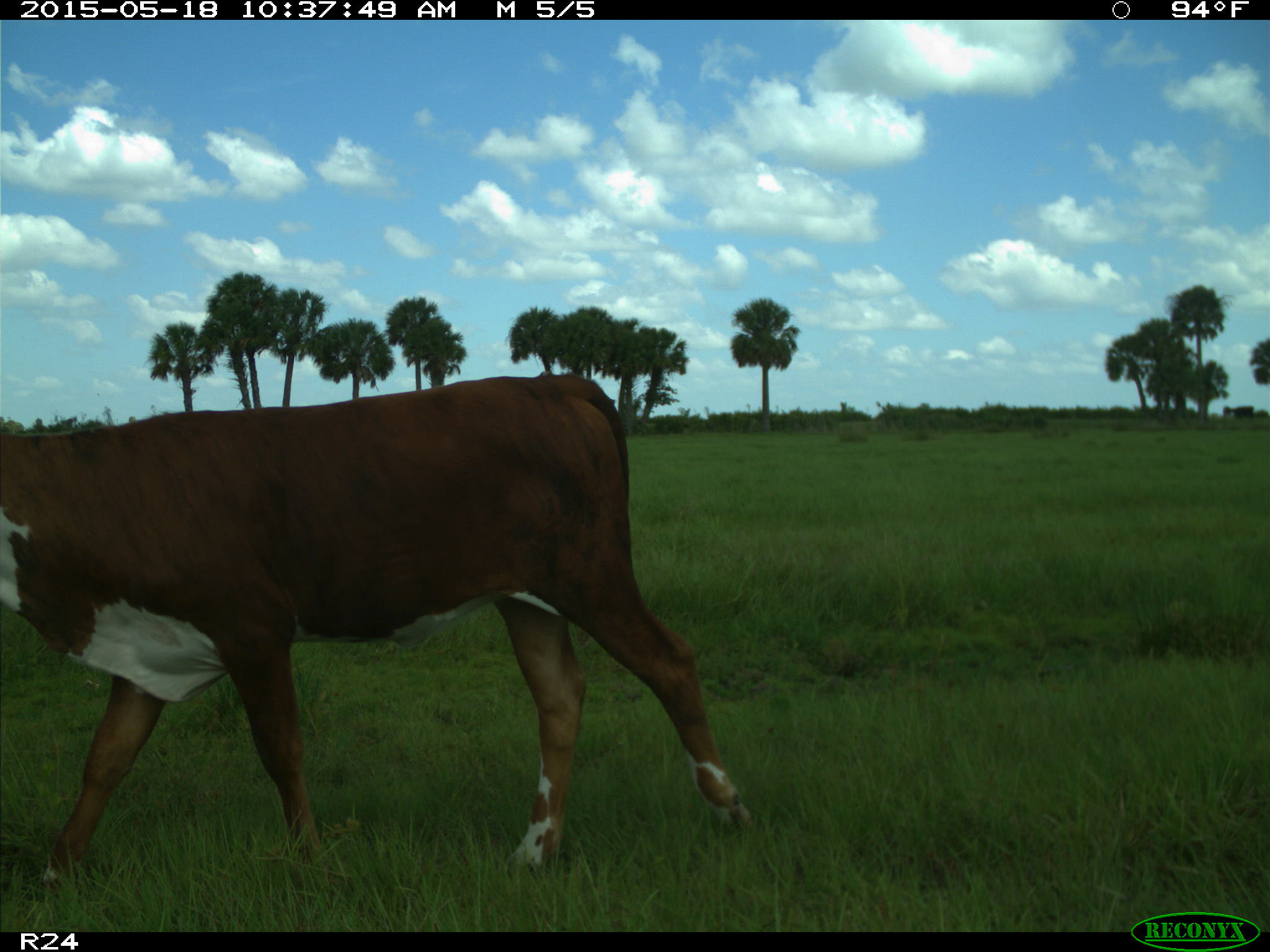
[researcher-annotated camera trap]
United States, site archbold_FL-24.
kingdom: Animalia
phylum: Chordata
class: Mammalia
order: Artiodactyla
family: Bovidae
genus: Bos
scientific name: Bos taurus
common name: domestic cow